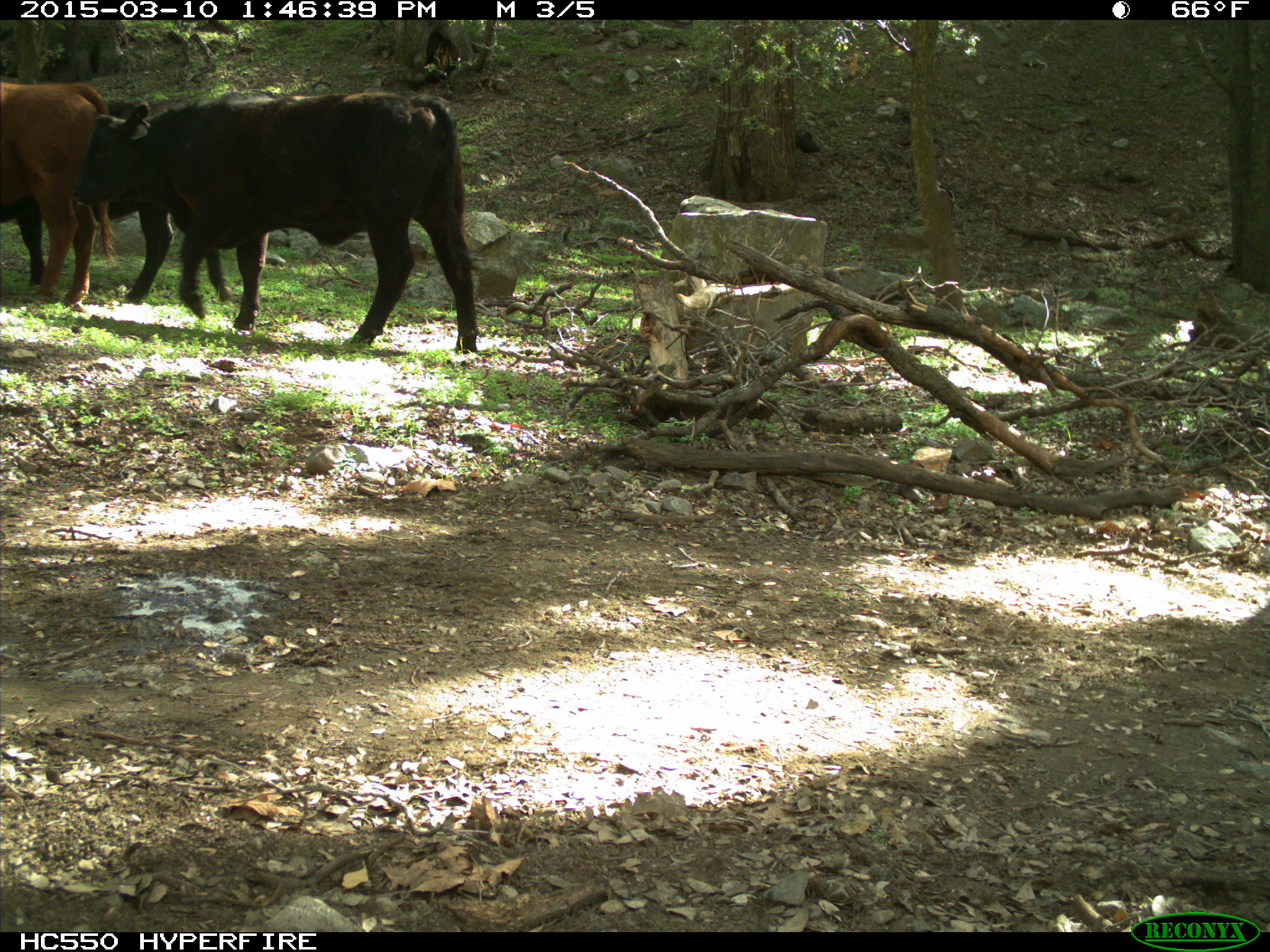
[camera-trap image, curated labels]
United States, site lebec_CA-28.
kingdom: Animalia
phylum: Chordata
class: Mammalia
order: Artiodactyla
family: Bovidae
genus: Bos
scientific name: Bos taurus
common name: domestic cow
Bos taurus (domestic cow).